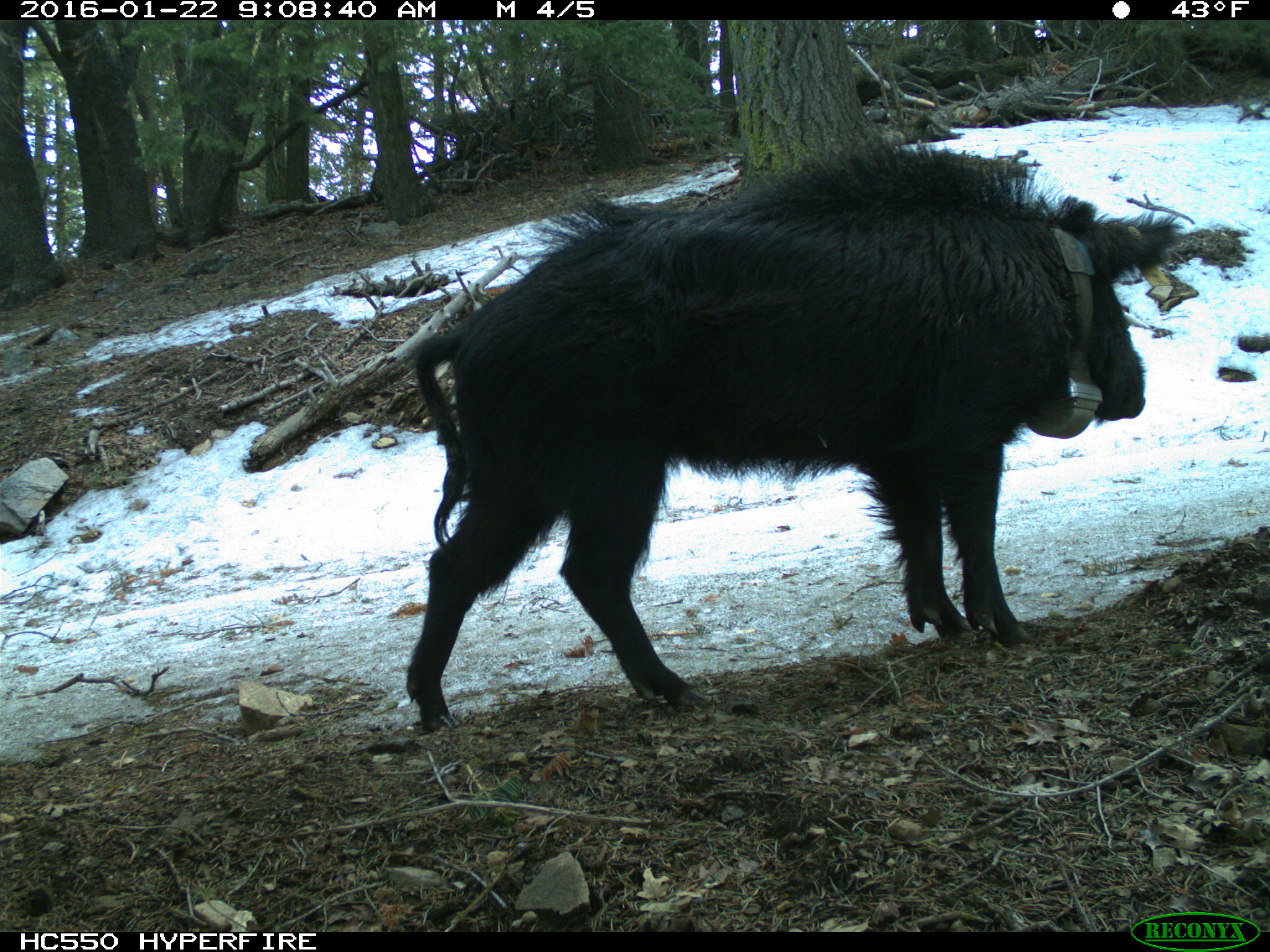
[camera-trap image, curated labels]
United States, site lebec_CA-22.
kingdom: Animalia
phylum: Chordata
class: Mammalia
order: Artiodactyla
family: Suidae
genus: Sus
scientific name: Sus scrofa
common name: wild boar